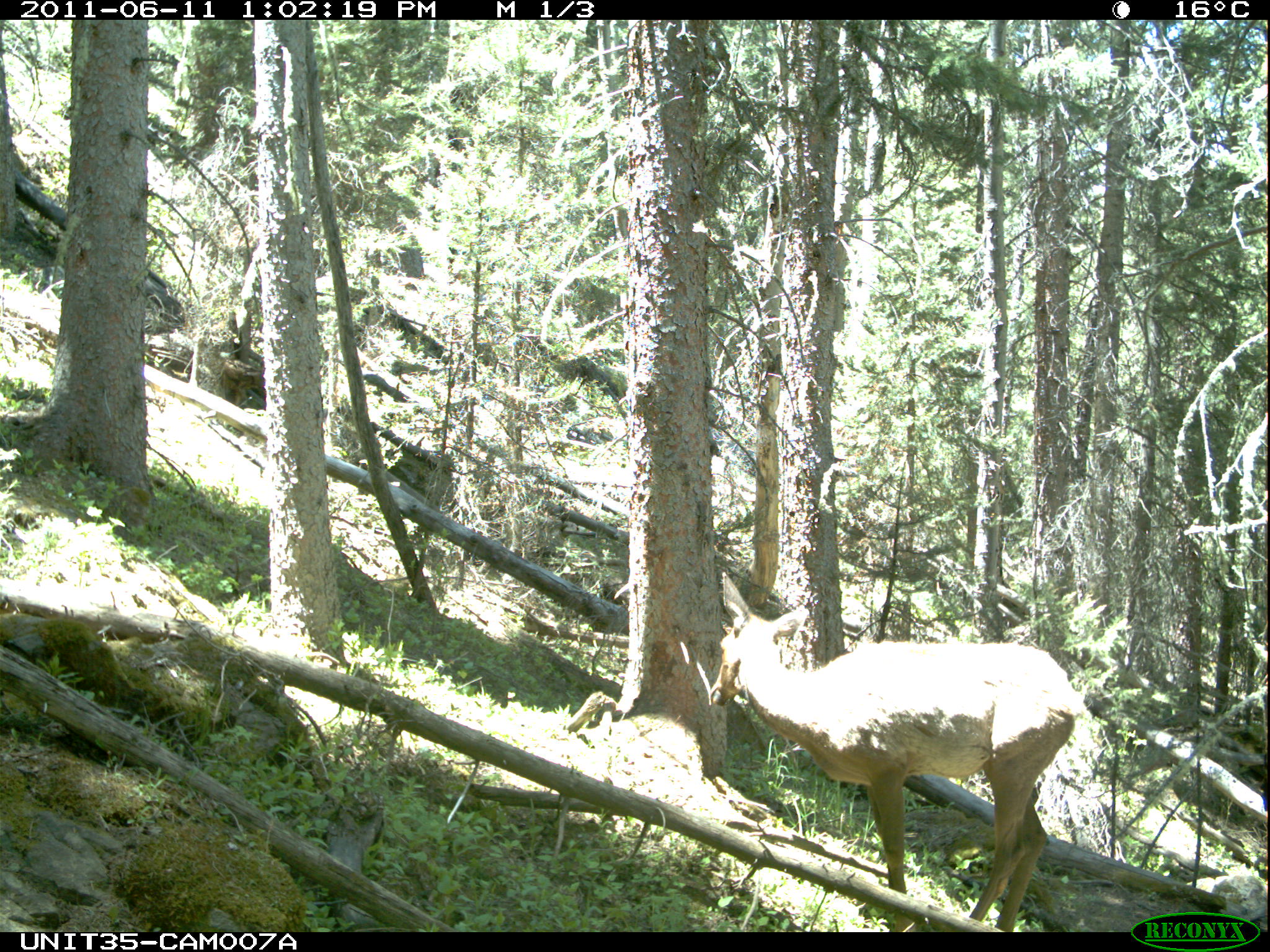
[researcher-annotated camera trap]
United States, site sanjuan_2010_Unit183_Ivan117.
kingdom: Animalia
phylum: Chordata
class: Mammalia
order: Artiodactyla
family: Cervidae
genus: Cervus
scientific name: Cervus elaphus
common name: red deer